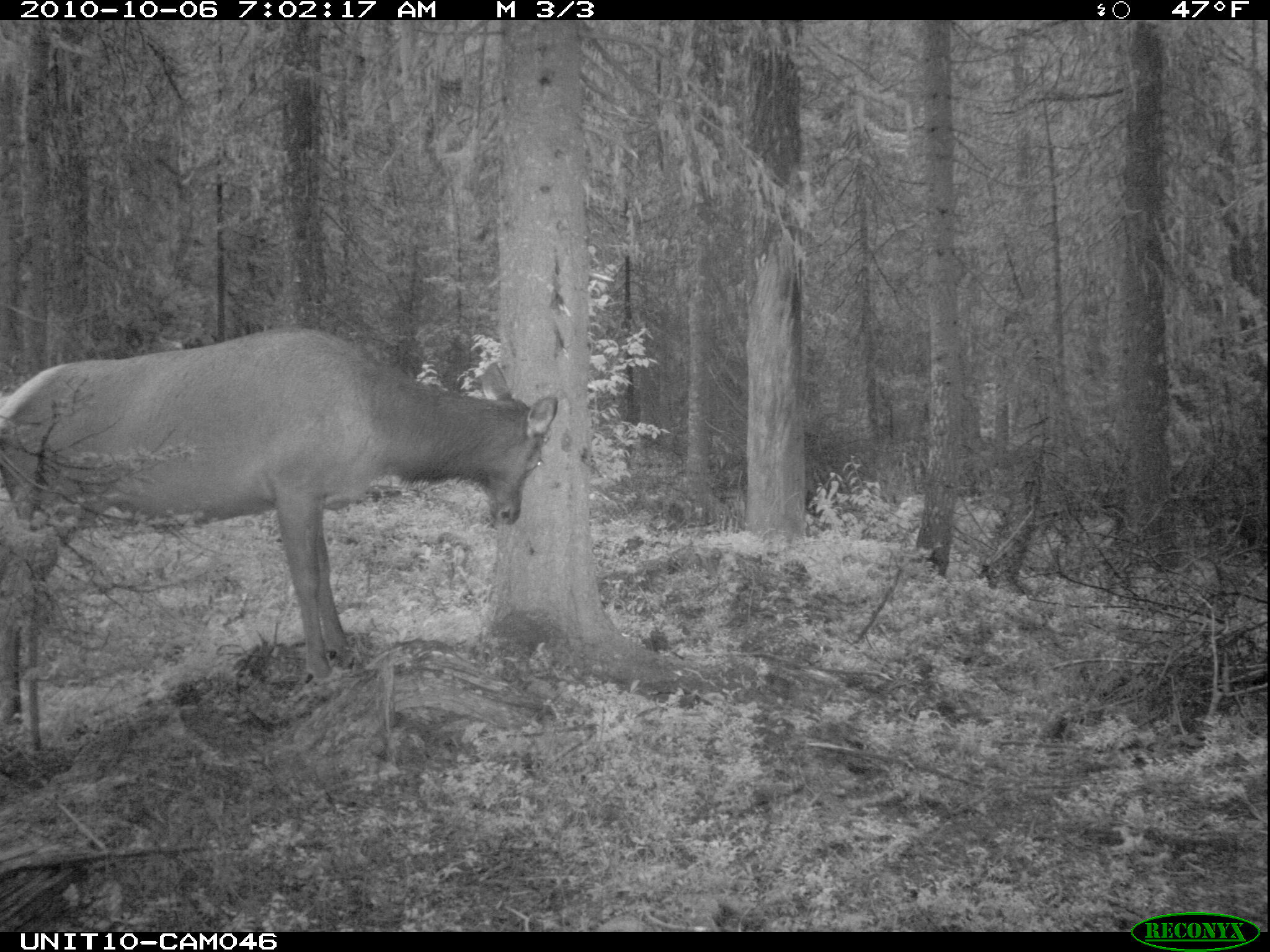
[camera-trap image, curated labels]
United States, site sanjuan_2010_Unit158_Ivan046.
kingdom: Animalia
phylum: Chordata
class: Mammalia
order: Artiodactyla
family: Cervidae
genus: Cervus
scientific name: Cervus elaphus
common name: red deer